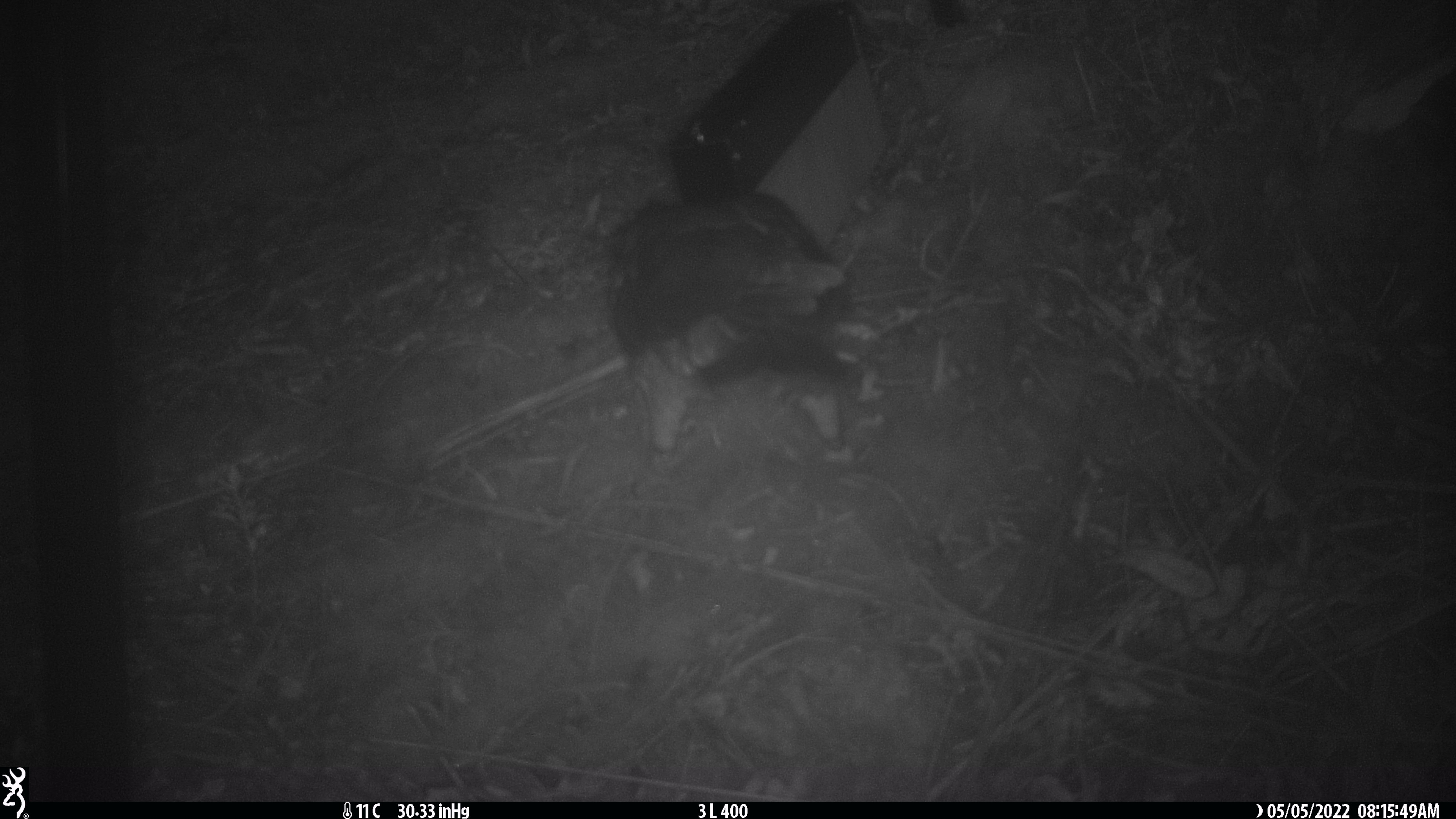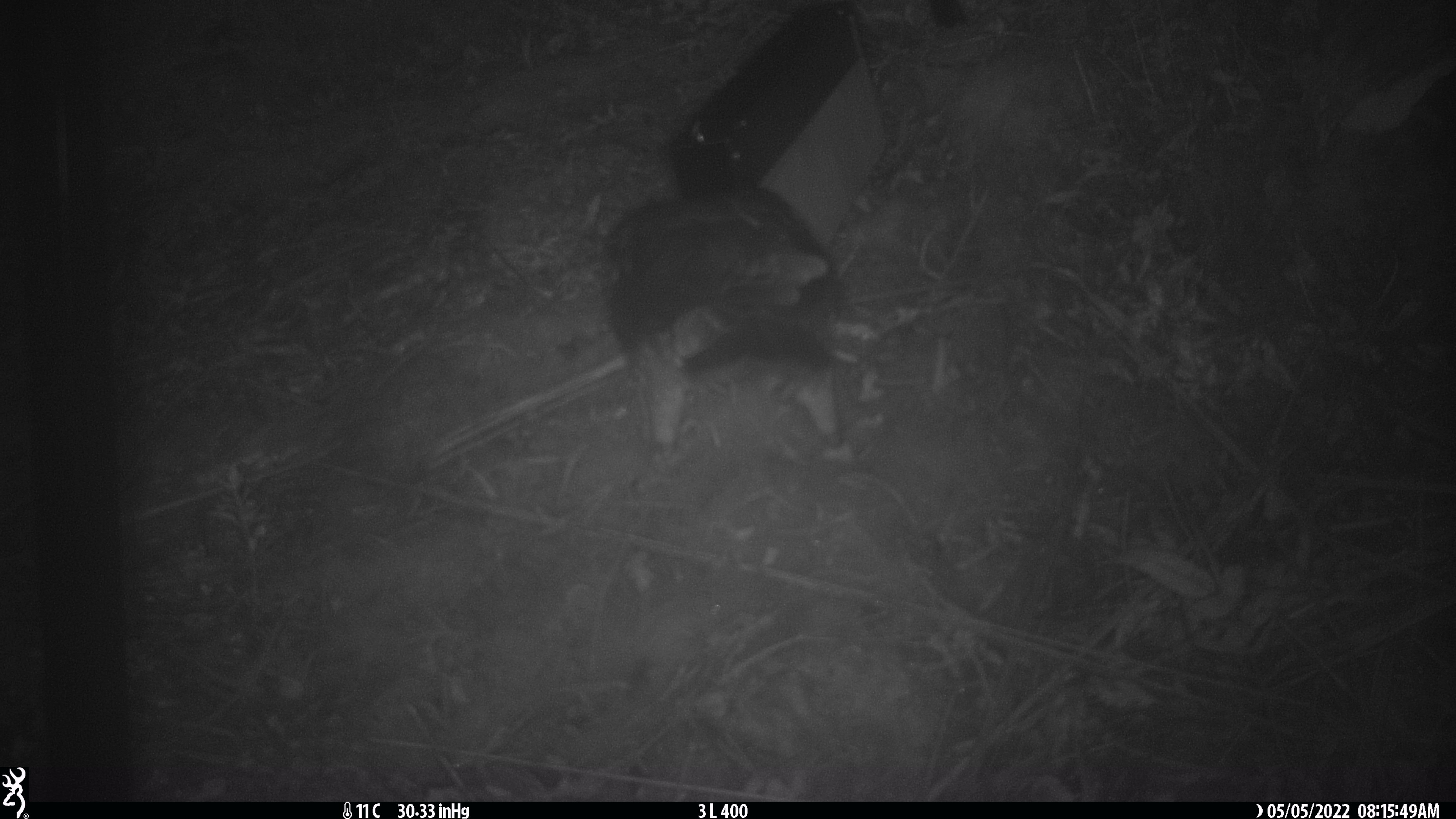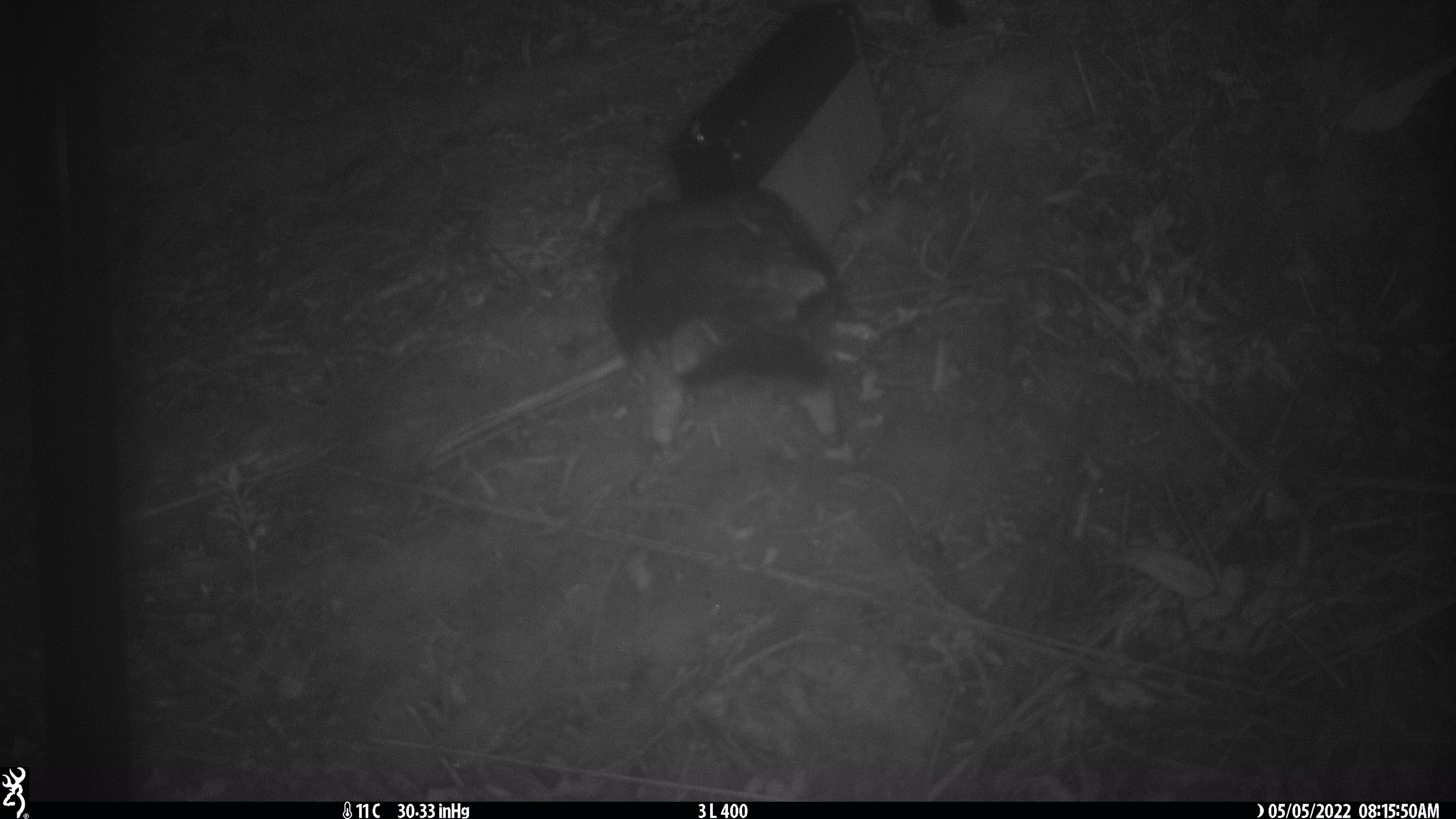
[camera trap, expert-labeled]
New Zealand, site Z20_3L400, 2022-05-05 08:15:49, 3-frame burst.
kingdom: Animalia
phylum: Chordata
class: Aves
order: Psittaciformes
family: Strigopidae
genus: Nestor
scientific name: Nestor notabilis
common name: kea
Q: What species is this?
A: Kea (Nestor notabilis).